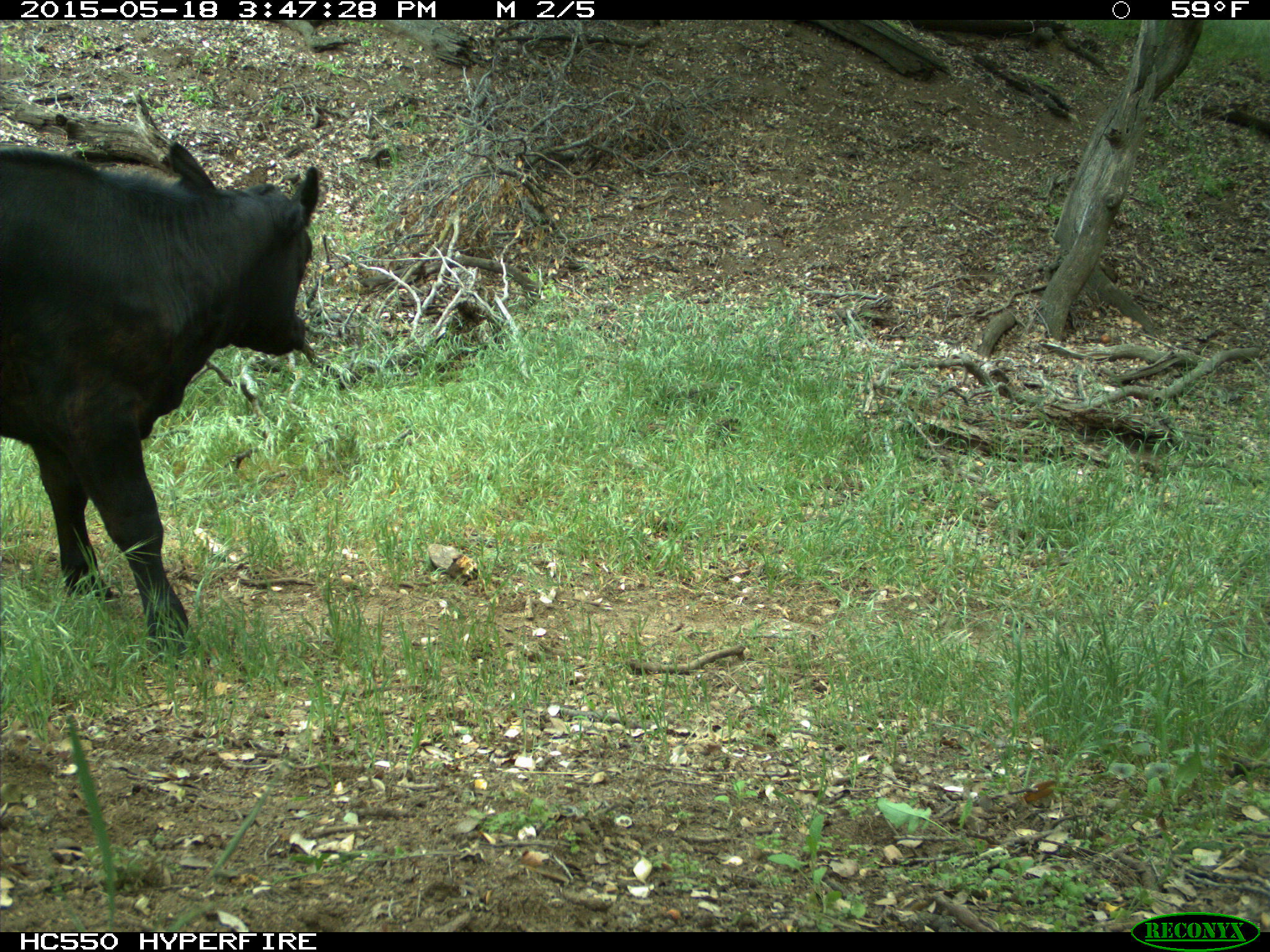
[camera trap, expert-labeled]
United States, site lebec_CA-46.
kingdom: Animalia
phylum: Chordata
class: Mammalia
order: Artiodactyla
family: Bovidae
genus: Bos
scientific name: Bos taurus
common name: domestic cow